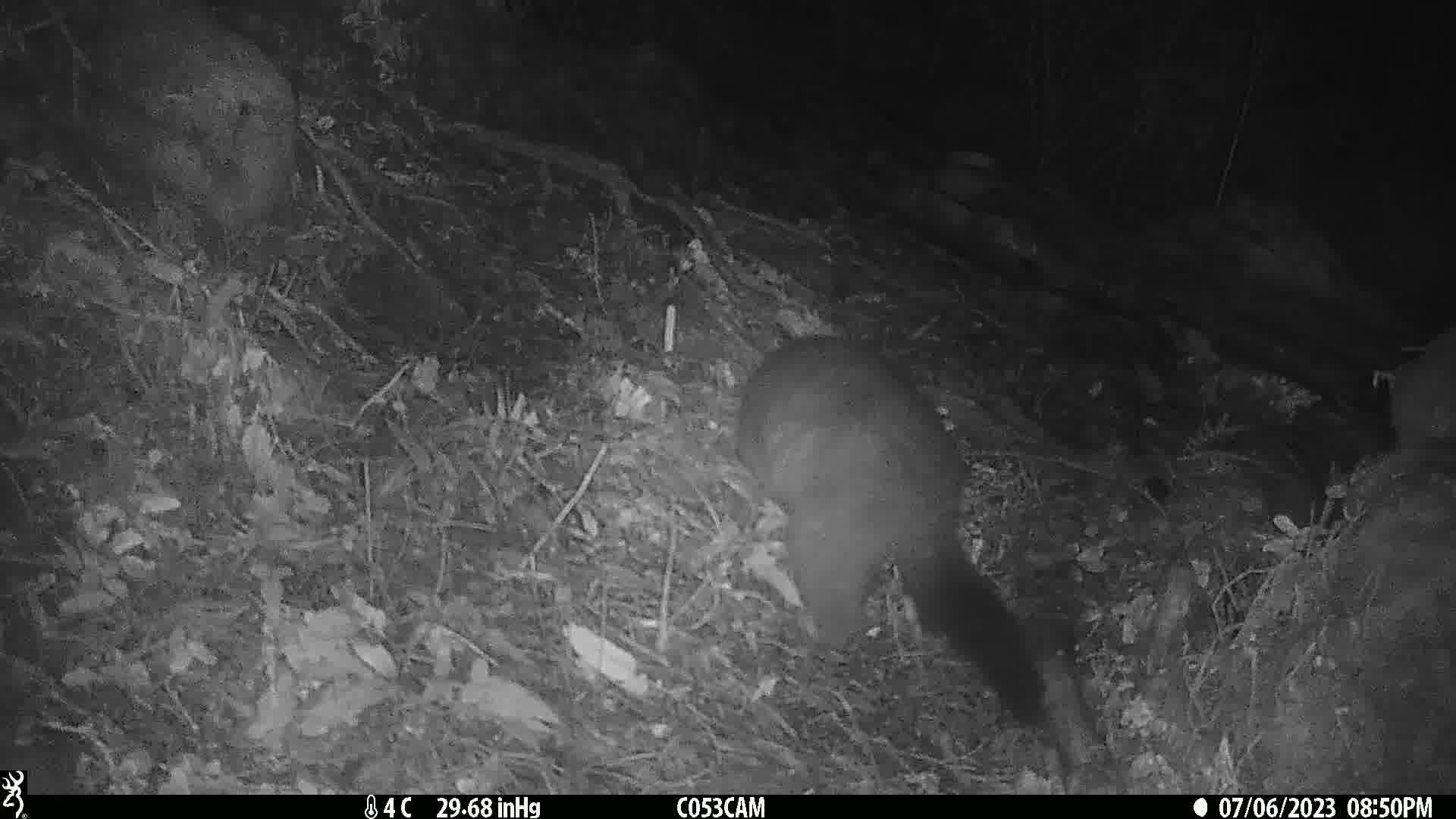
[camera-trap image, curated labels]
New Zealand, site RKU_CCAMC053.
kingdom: Animalia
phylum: Chordata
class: Mammalia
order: Diprotodontia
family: Phalangeridae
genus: Trichosurus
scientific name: Trichosurus vulpecula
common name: common brushtail possum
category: possum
Possum (common brushtail possum) (Trichosurus vulpecula).